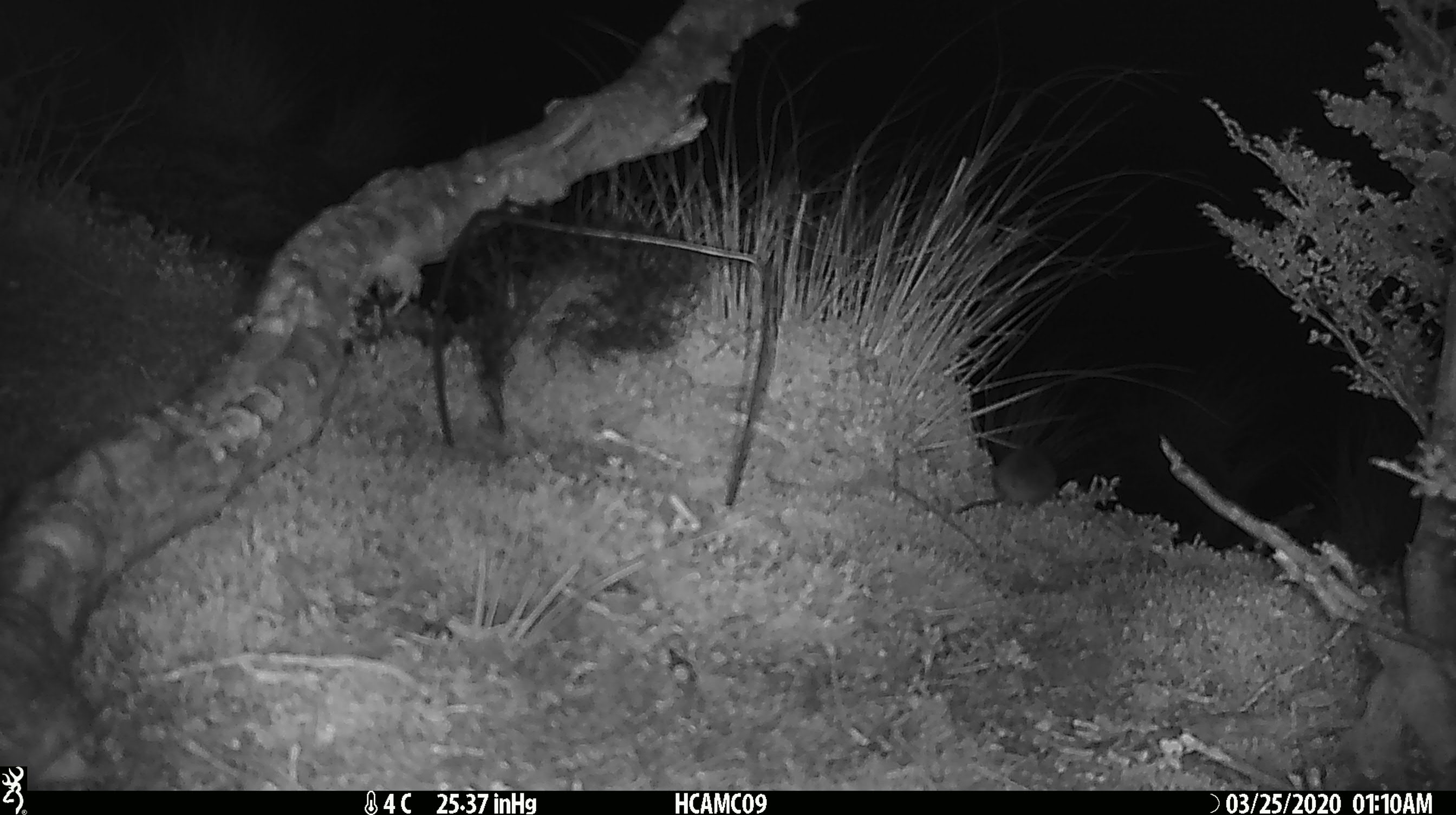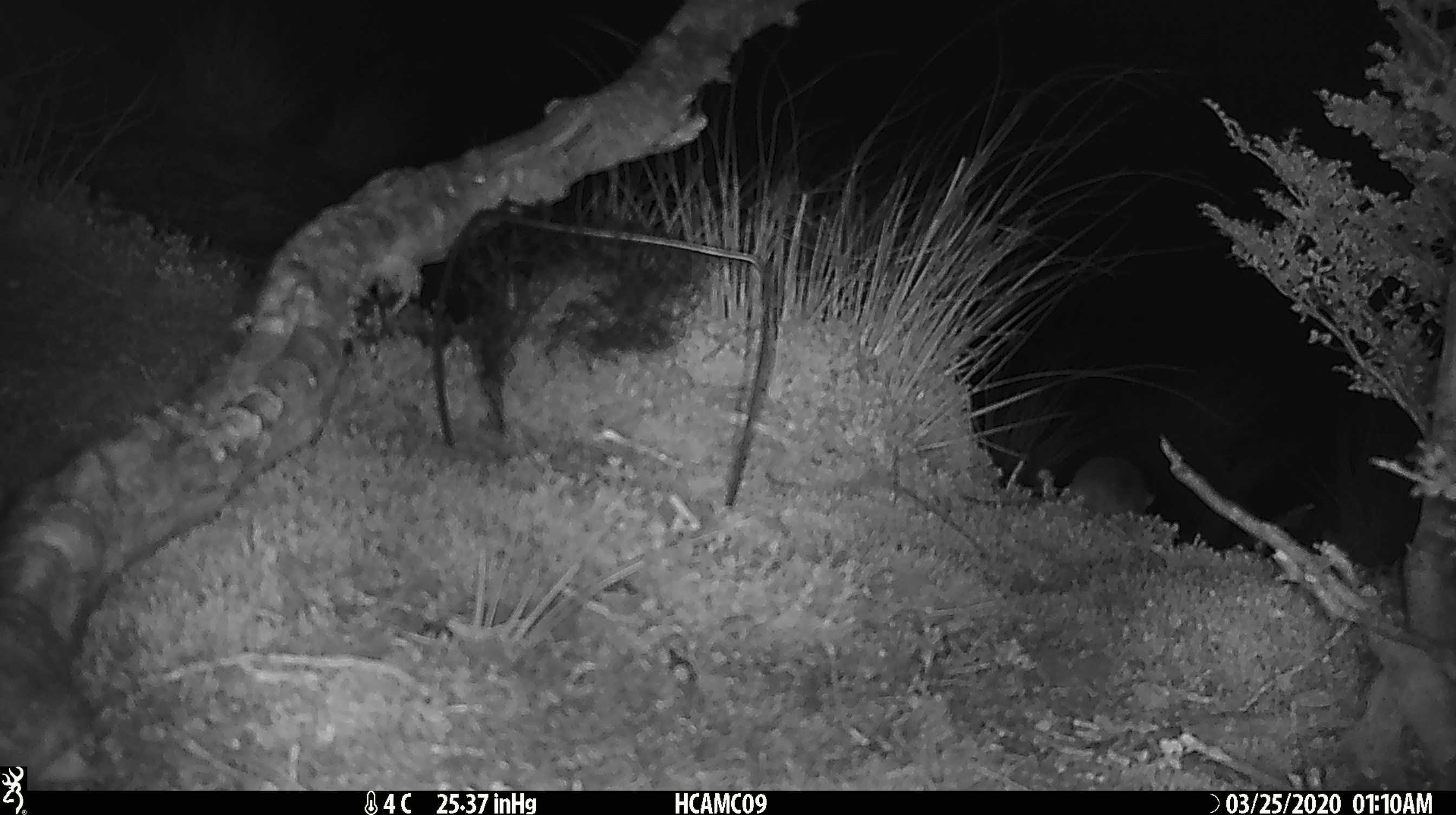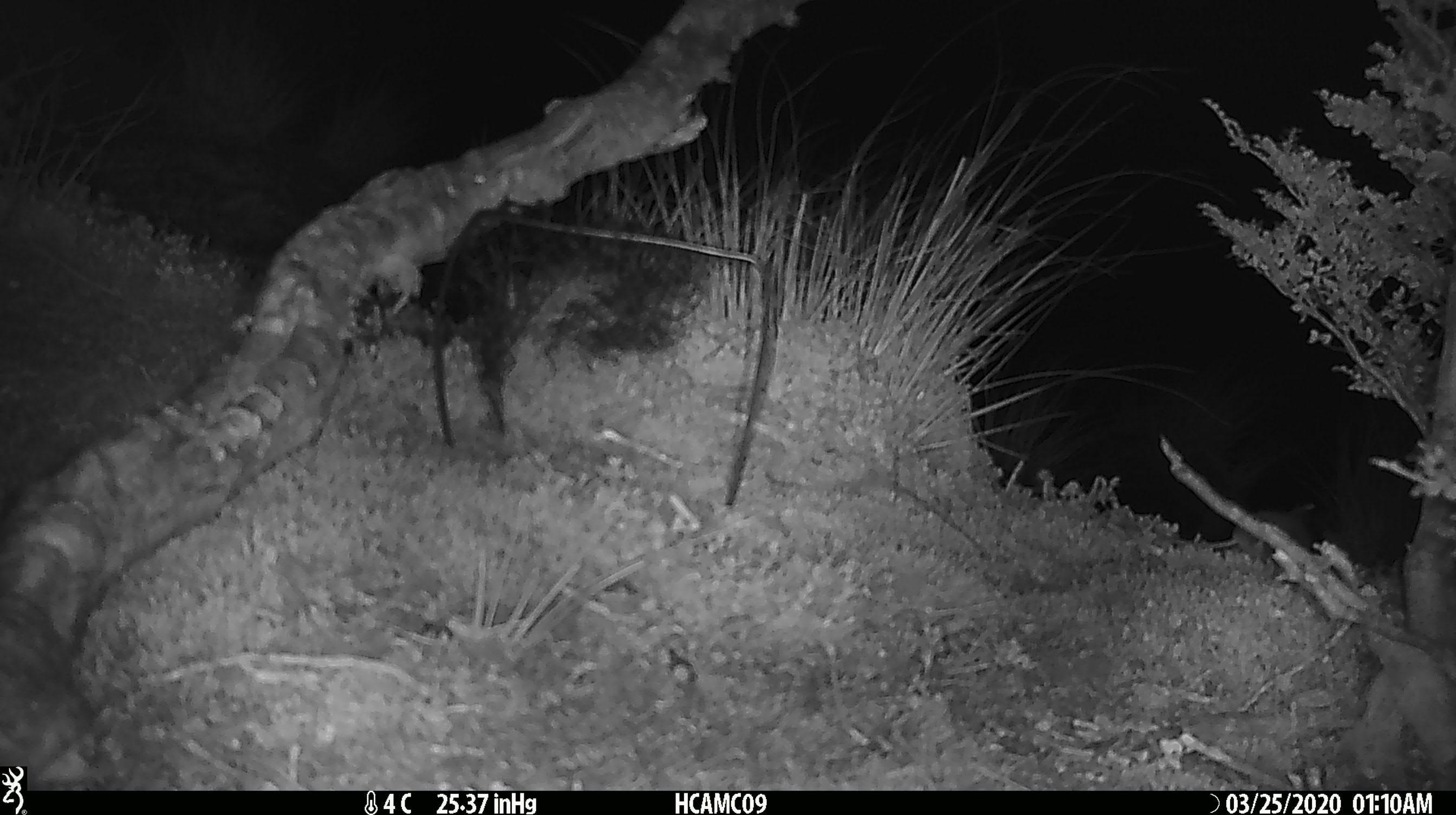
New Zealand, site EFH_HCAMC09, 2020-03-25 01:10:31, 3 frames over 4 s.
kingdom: Animalia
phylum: Chordata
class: Mammalia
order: Rodentia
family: Muridae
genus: Mus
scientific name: Mus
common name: mouse